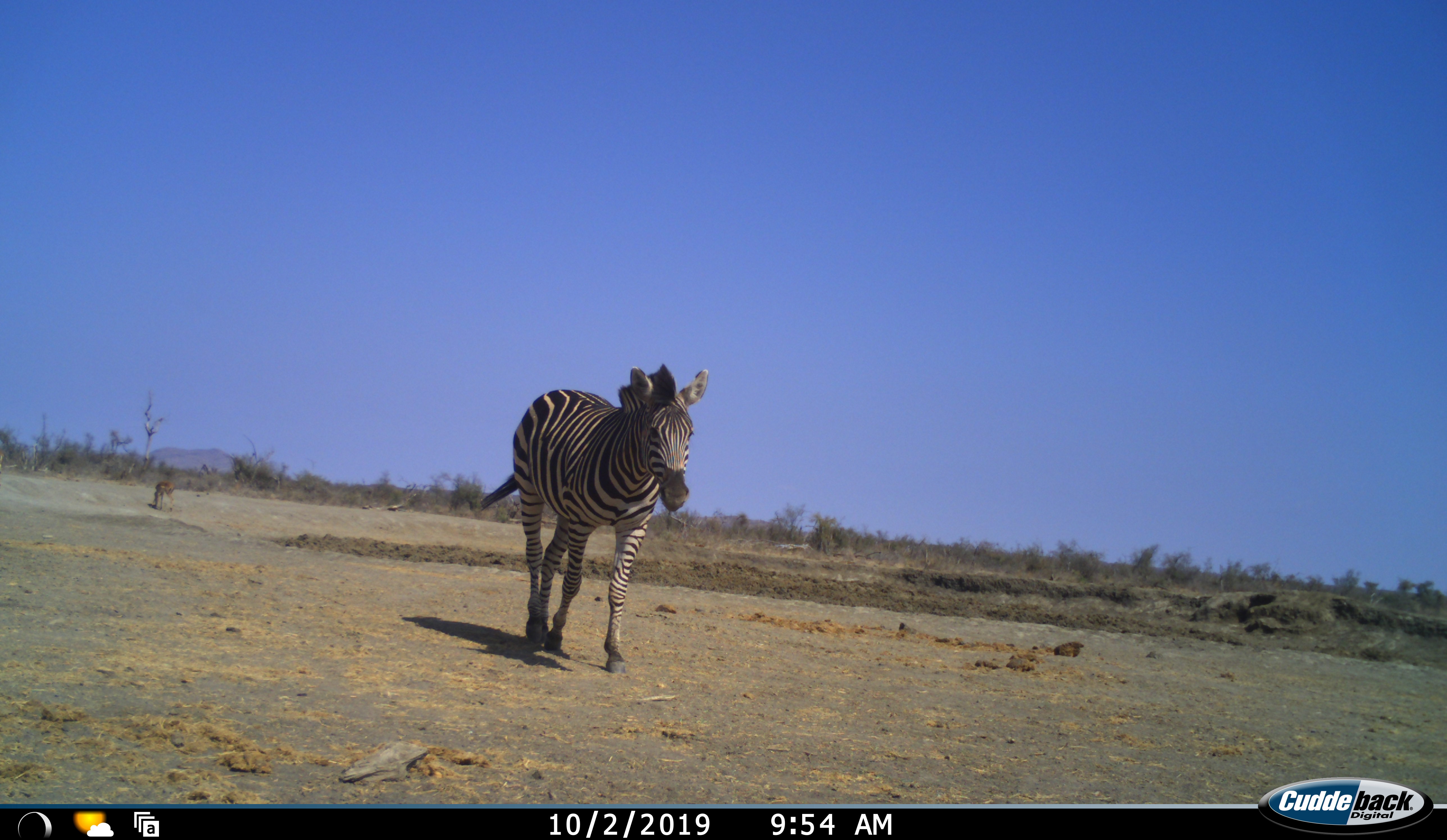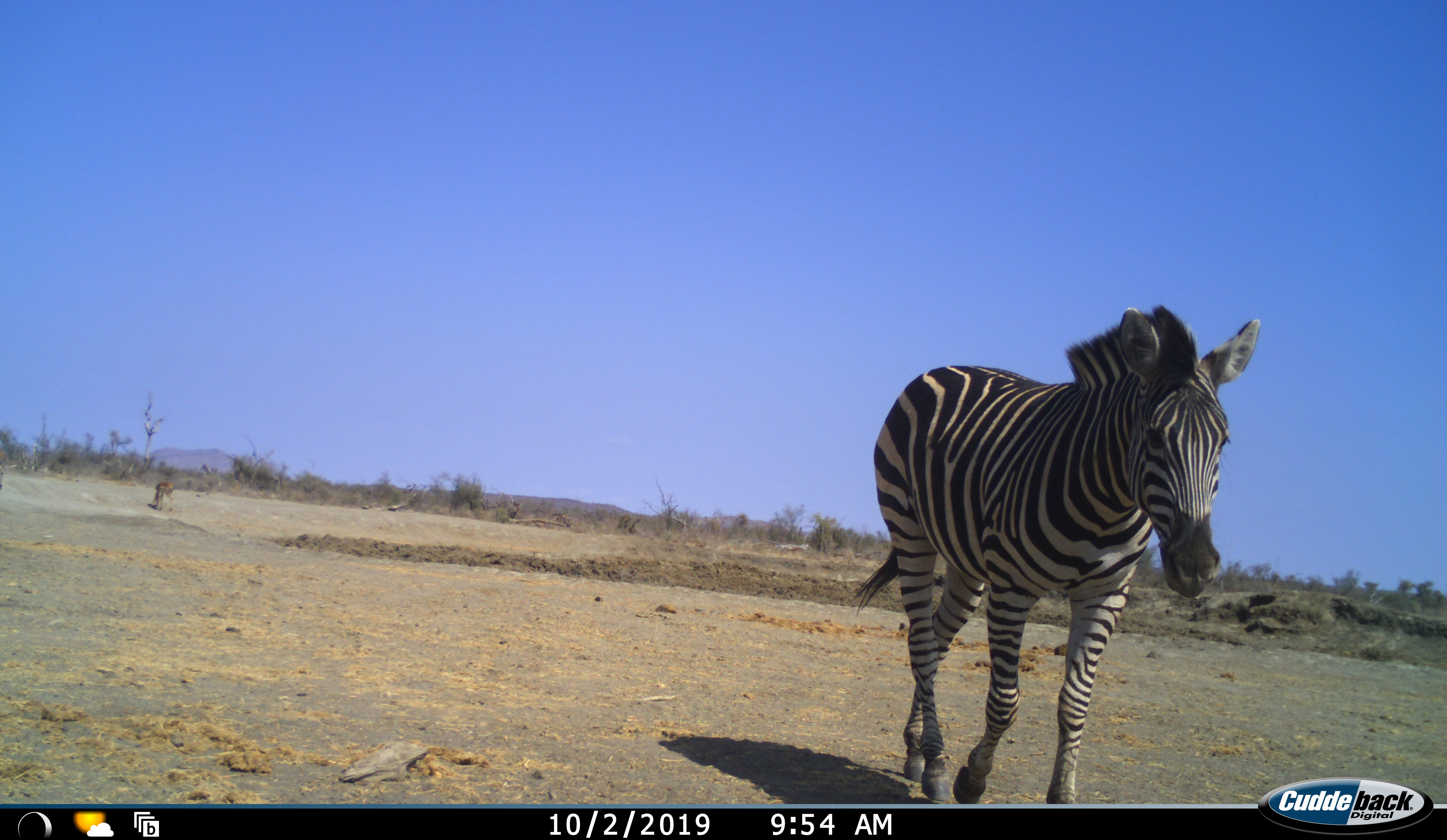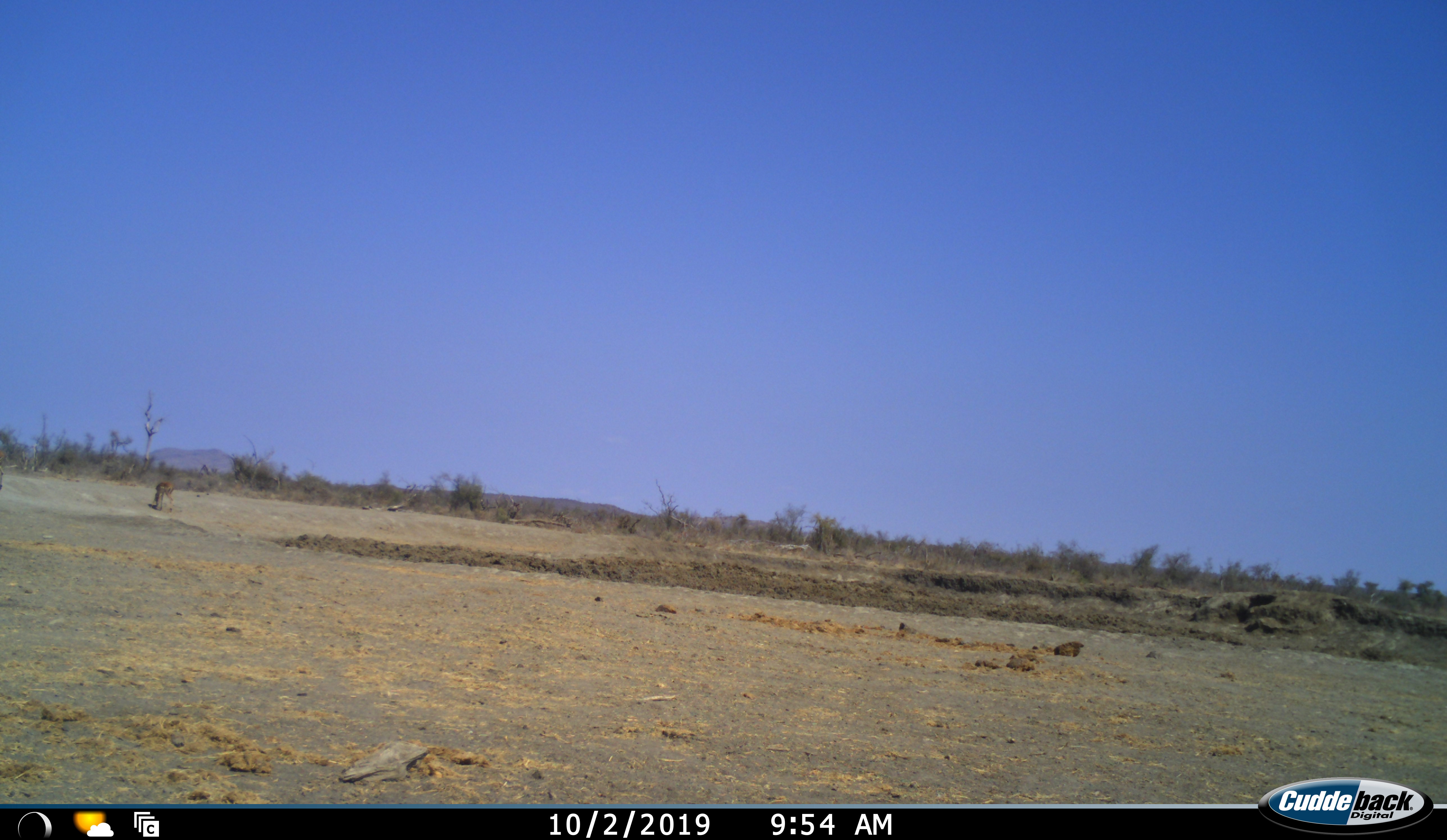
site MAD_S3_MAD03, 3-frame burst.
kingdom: Animalia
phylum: Chordata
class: Mammalia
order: Perissodactyla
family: Equidae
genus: Equus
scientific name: Equus quagga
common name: plains zebra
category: zebraplains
Zebraplains (plains zebra) (Equus quagga), count 1. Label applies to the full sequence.